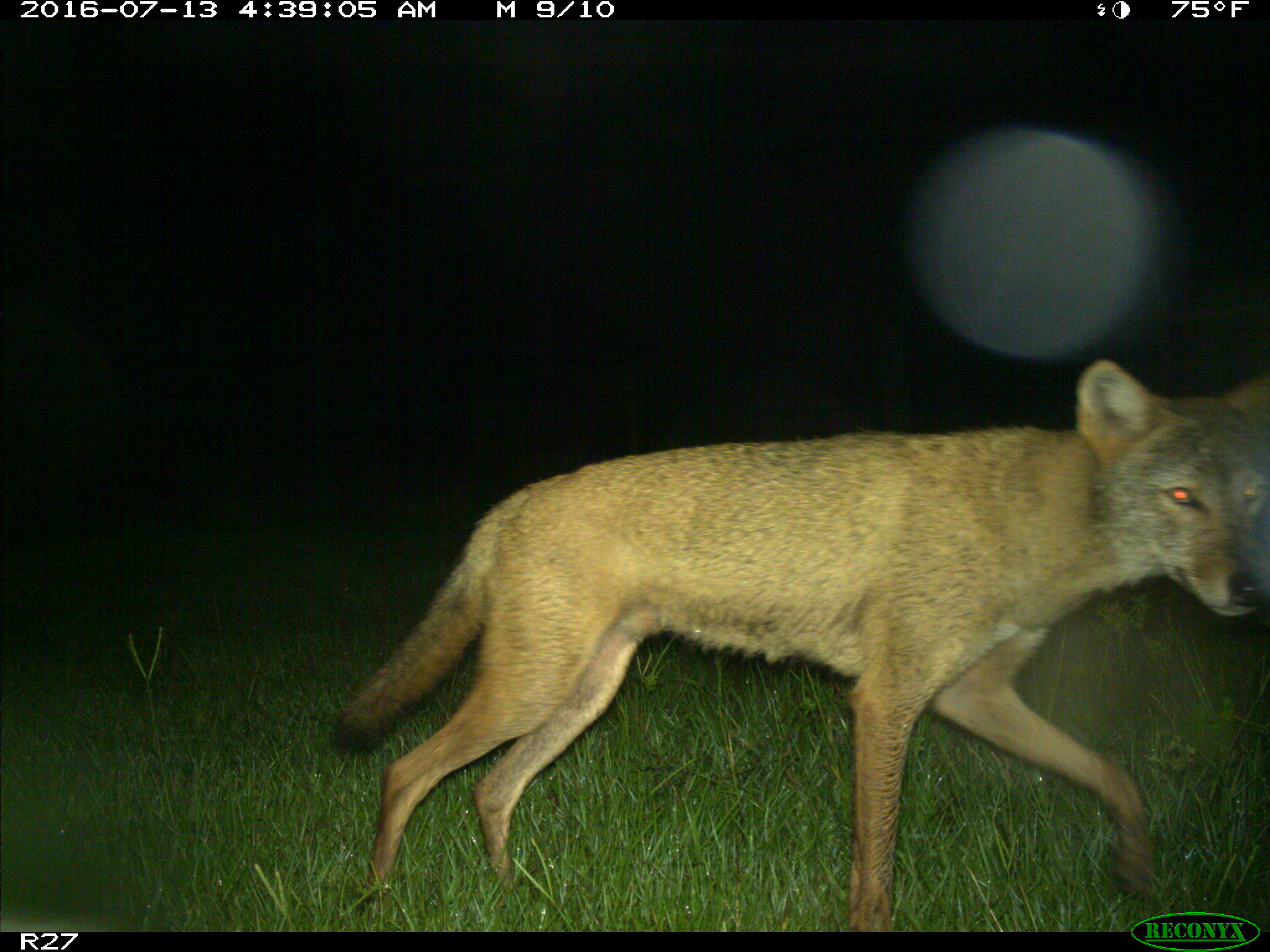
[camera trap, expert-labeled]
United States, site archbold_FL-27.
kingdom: Animalia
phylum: Chordata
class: Mammalia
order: Carnivora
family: Canidae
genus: Canis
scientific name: Canis latrans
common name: coyote